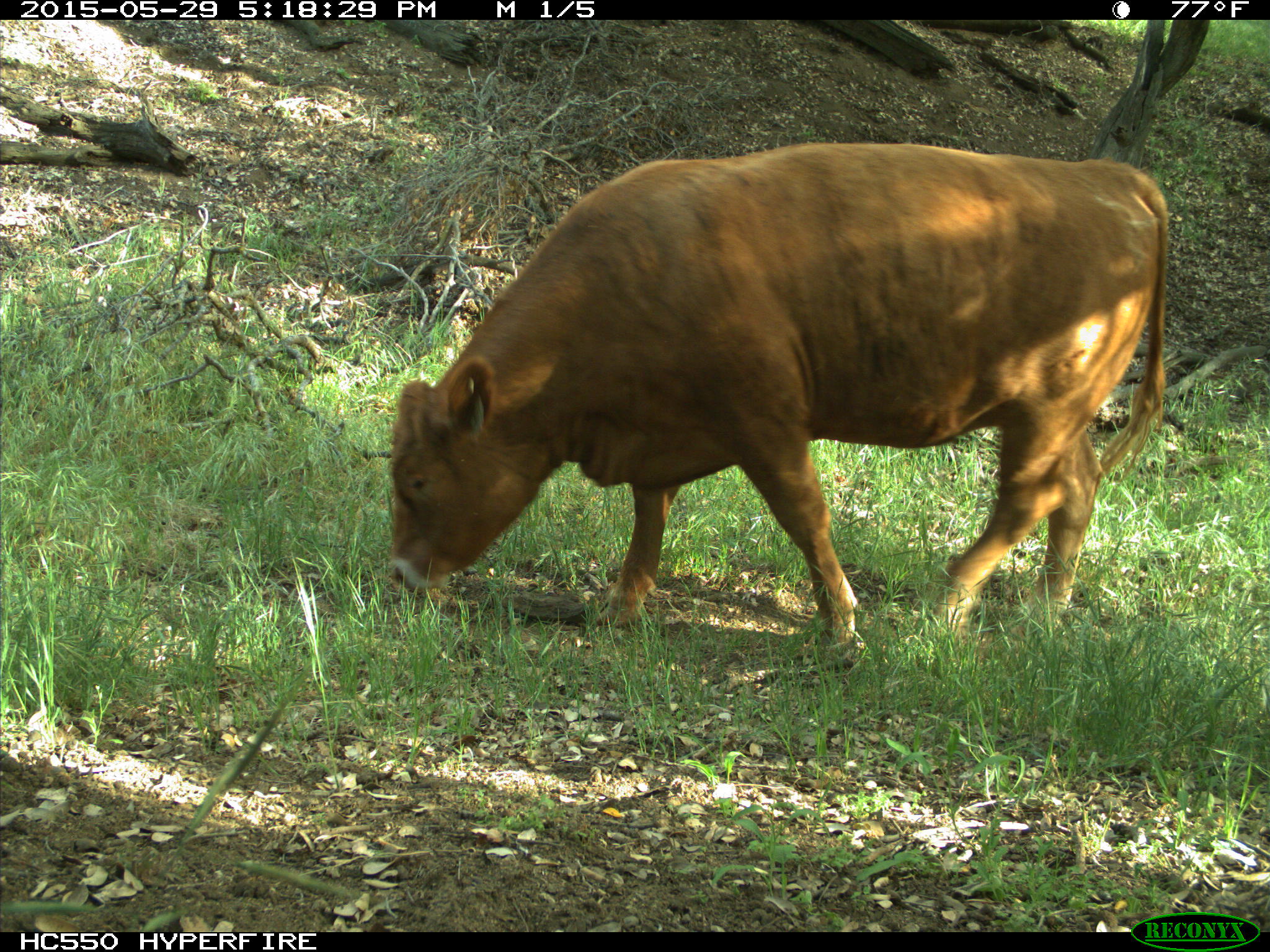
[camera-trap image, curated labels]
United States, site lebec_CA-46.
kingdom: Animalia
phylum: Chordata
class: Mammalia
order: Artiodactyla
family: Bovidae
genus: Bos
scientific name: Bos taurus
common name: domestic cow